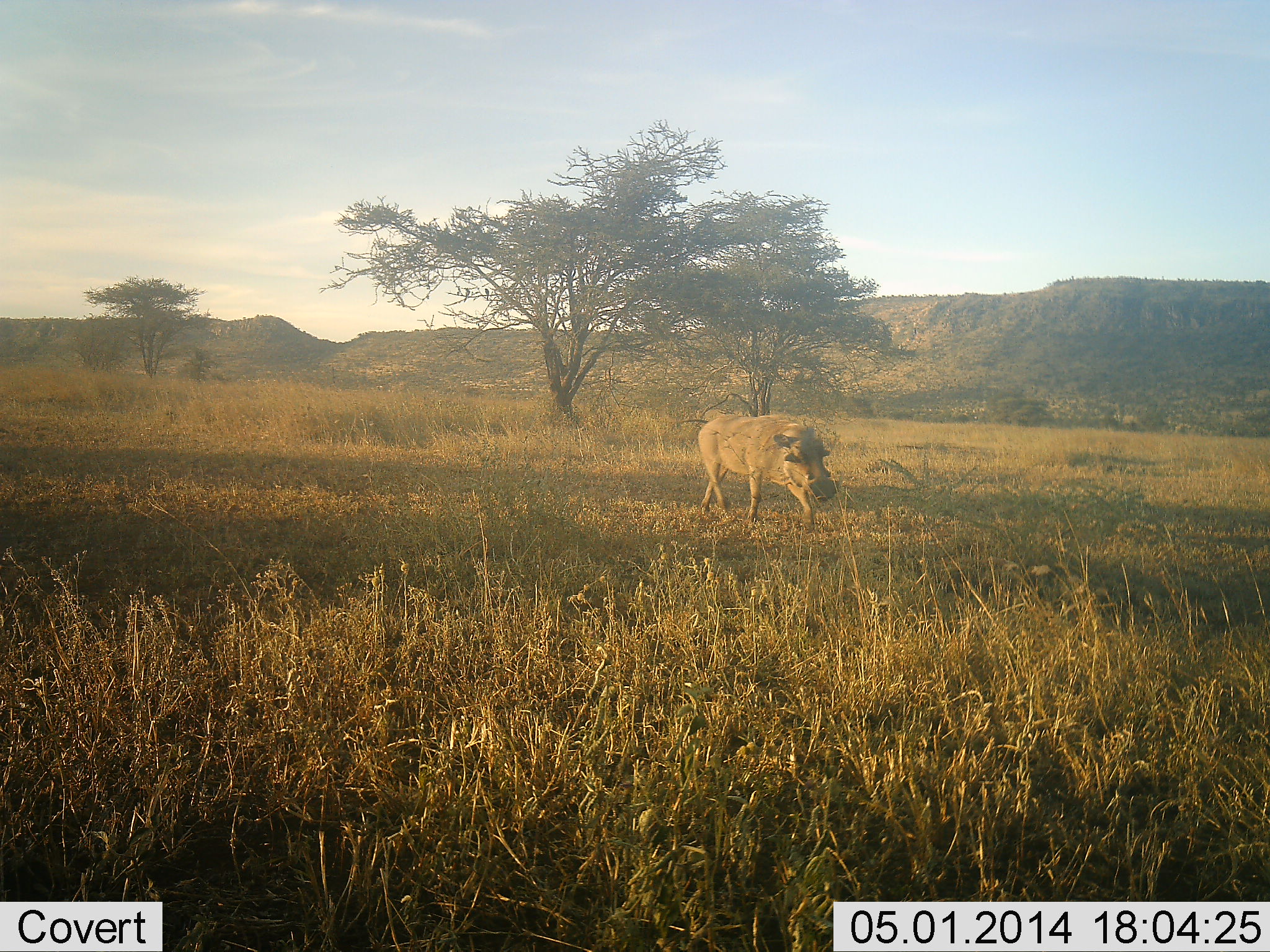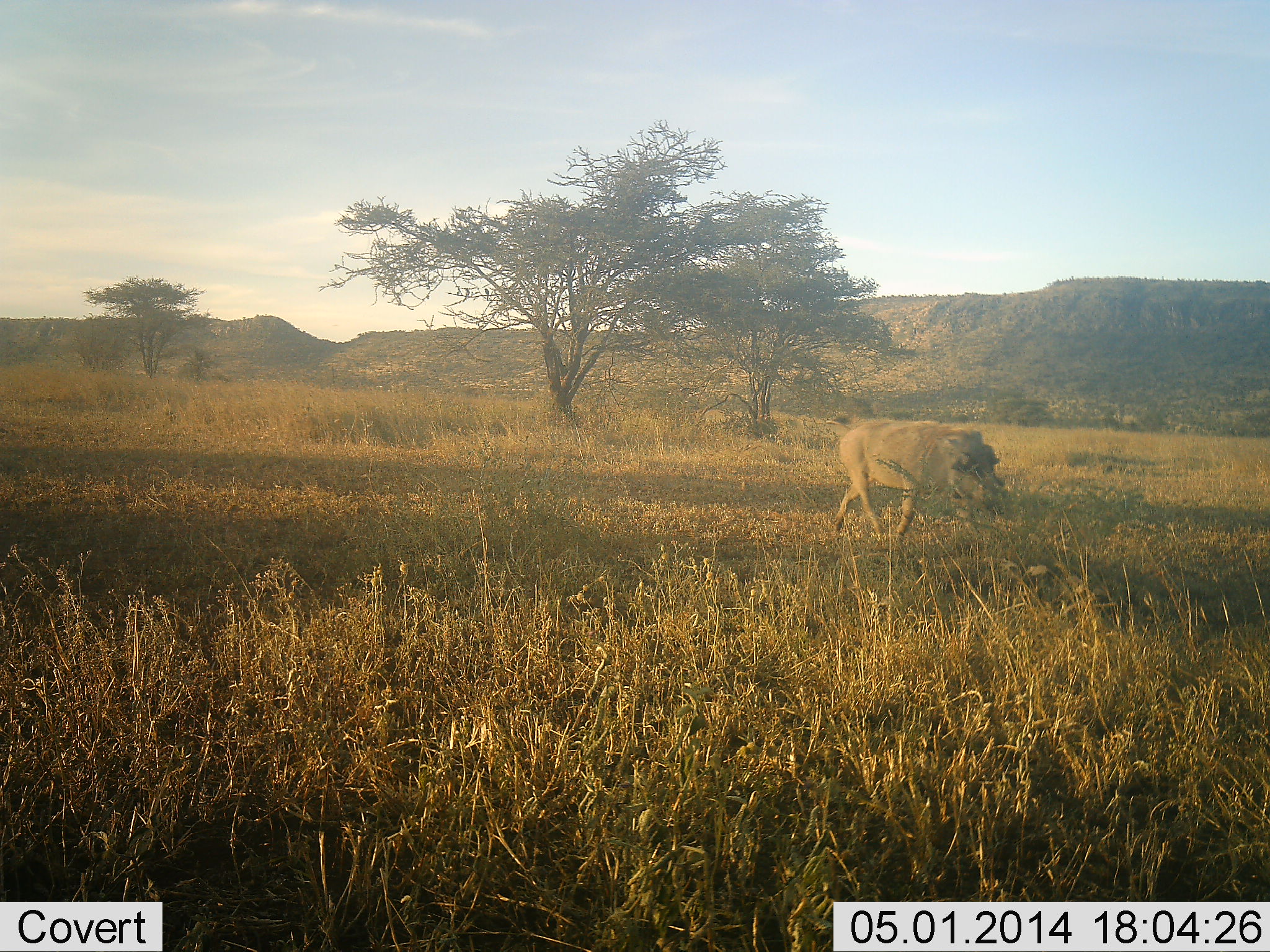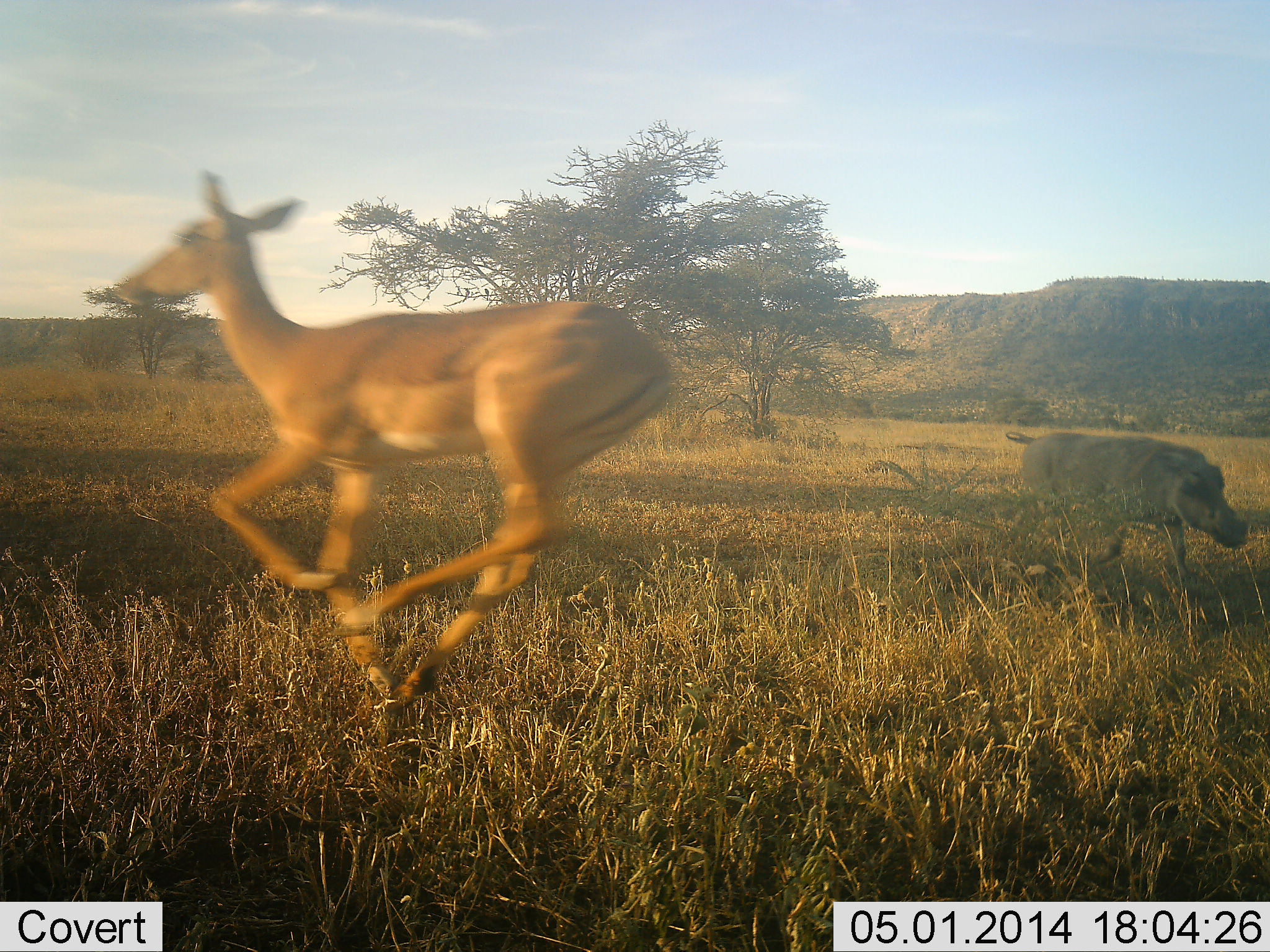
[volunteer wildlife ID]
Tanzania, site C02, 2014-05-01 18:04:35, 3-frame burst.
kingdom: Animalia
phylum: Chordata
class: Mammalia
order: Artiodactyla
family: Bovidae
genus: Aepyceros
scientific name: Aepyceros melampus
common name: impala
Impala (Aepyceros melampus), count 1. Behavior (volunteer vote fractions): standing 0%, resting 0%, moving 100%, interacting 9%. Young present (vote fraction): 0%. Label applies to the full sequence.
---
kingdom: Animalia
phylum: Chordata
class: Mammalia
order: Artiodactyla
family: Suidae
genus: Phacochoerus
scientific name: Phacochoerus africanus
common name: warthog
Warthog (Phacochoerus africanus), count 1. Behavior (volunteer vote fractions): standing 6%, resting 0%, moving 100%, interacting 0%. Young present (vote fraction): 0%. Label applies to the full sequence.